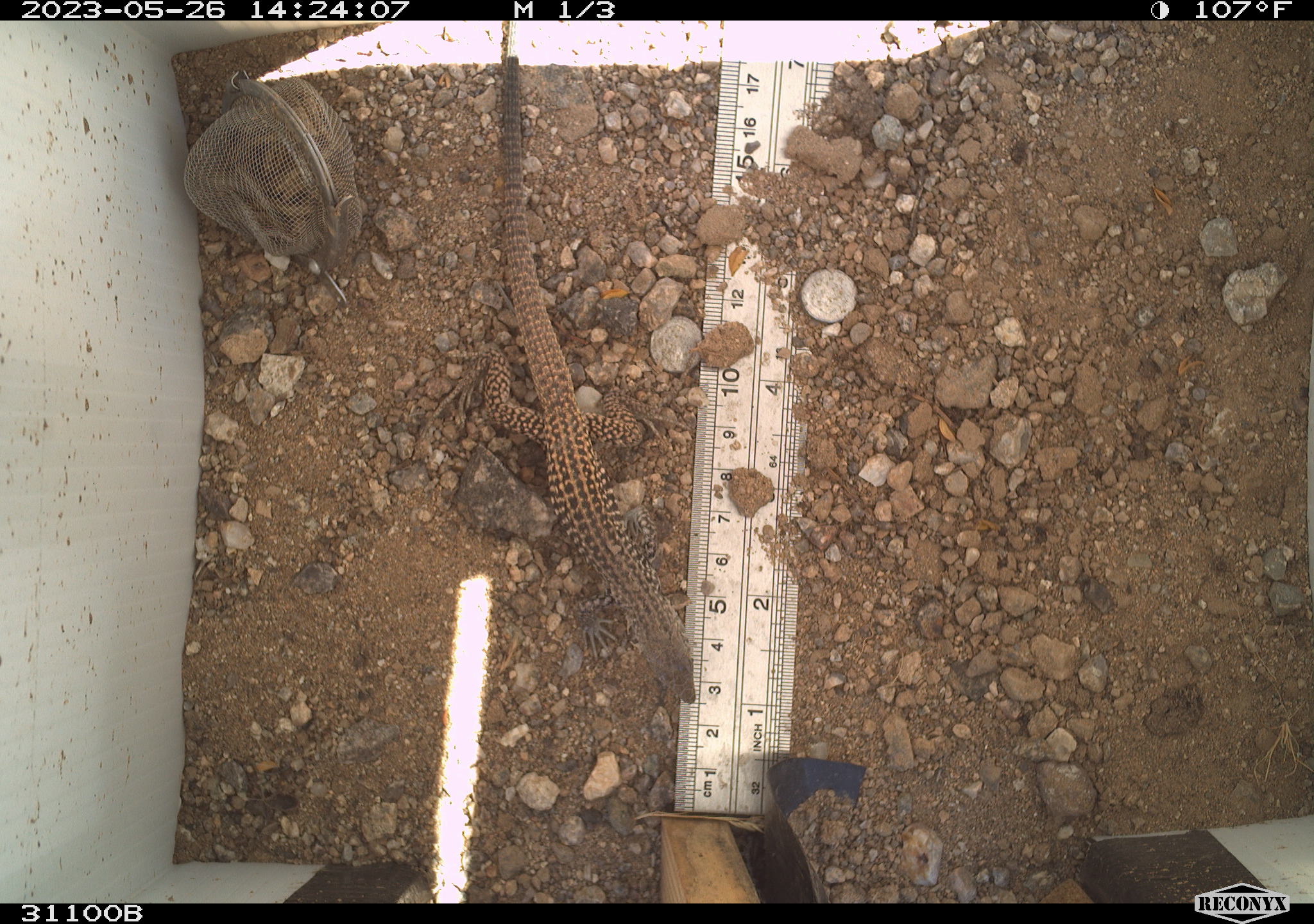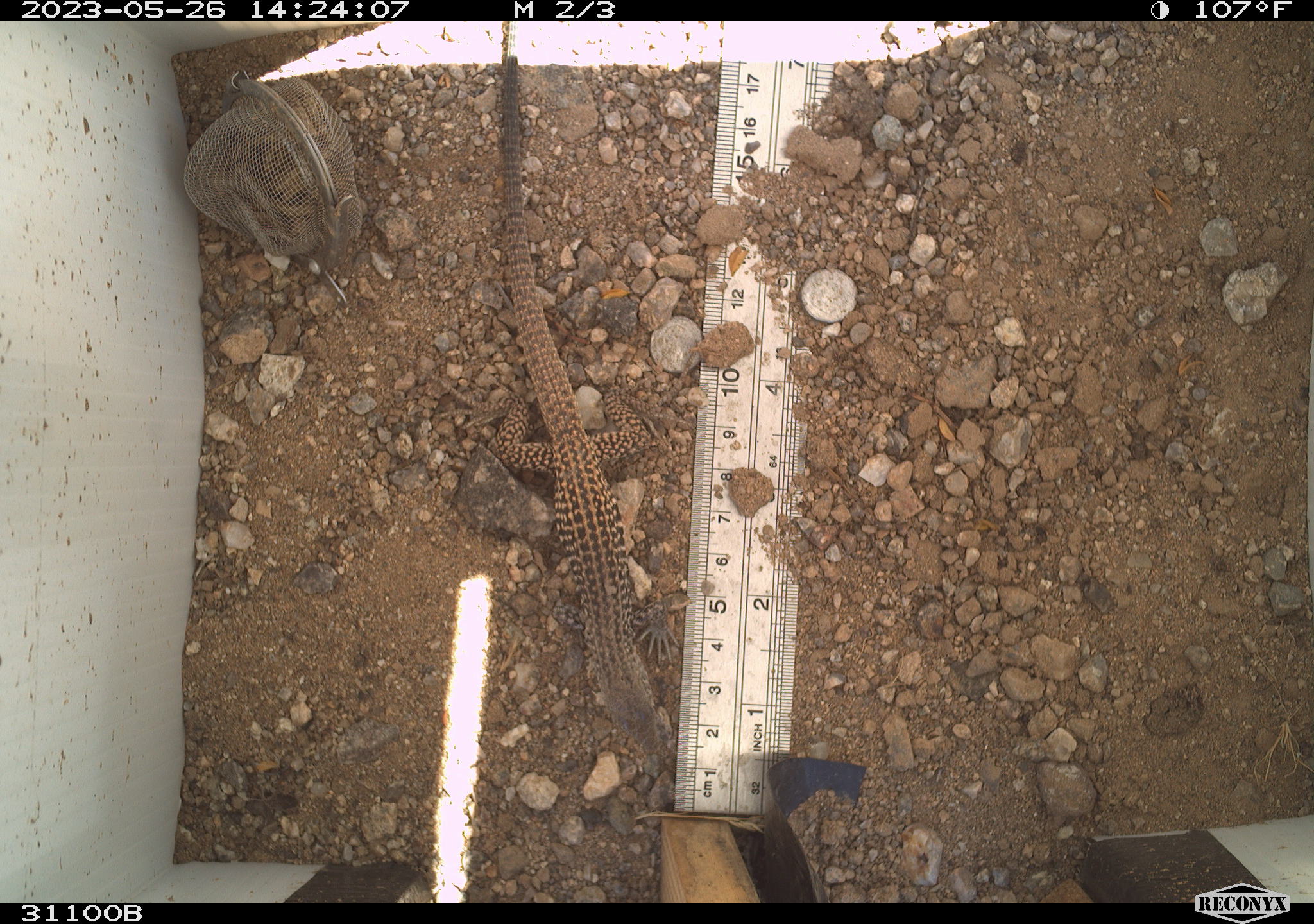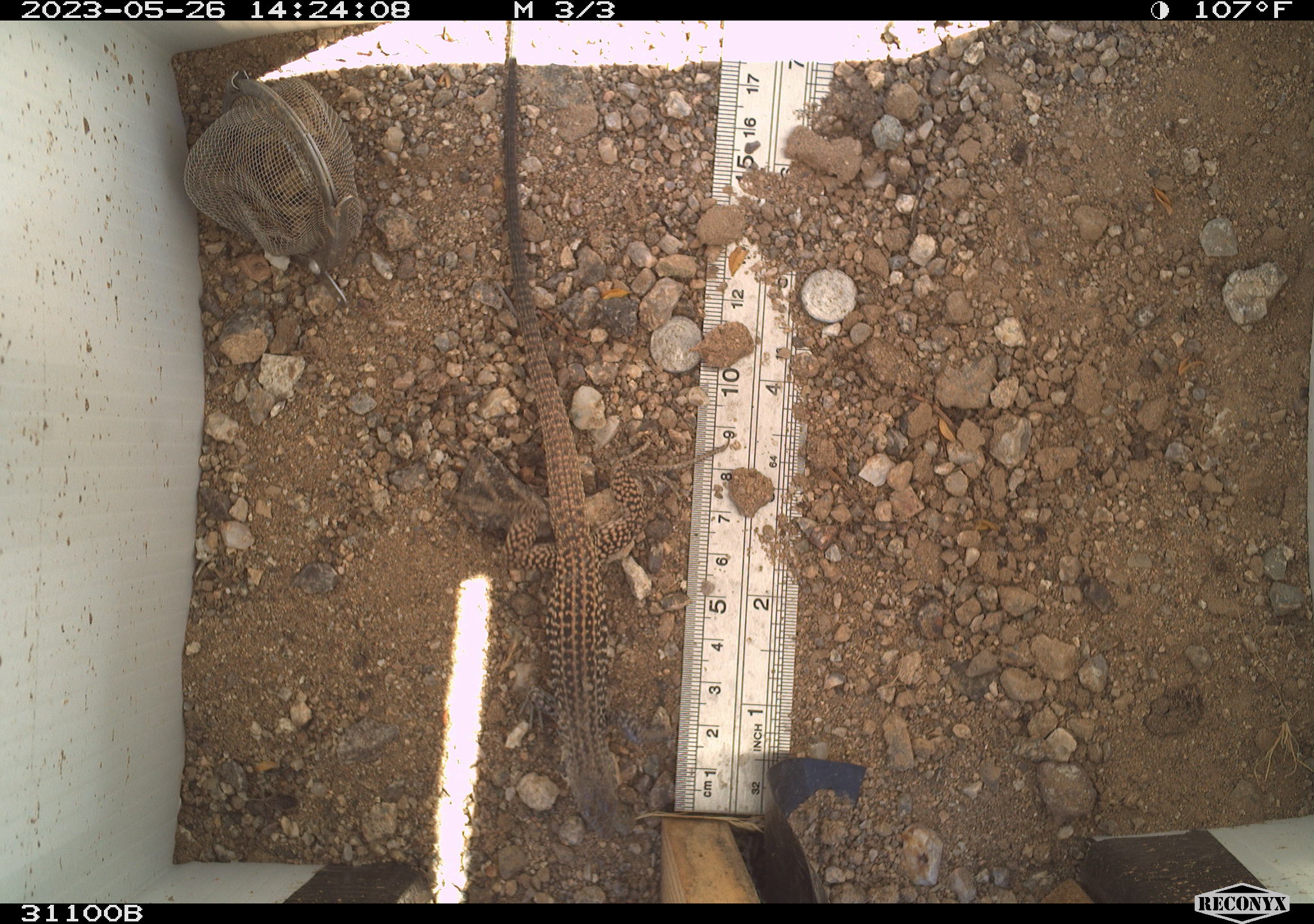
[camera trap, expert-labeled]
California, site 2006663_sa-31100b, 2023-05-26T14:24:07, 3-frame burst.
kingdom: Animalia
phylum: Chordata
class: Reptilia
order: Squamata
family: Teiidae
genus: Aspidoscelis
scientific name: Aspidoscelis tigris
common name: western whiptail